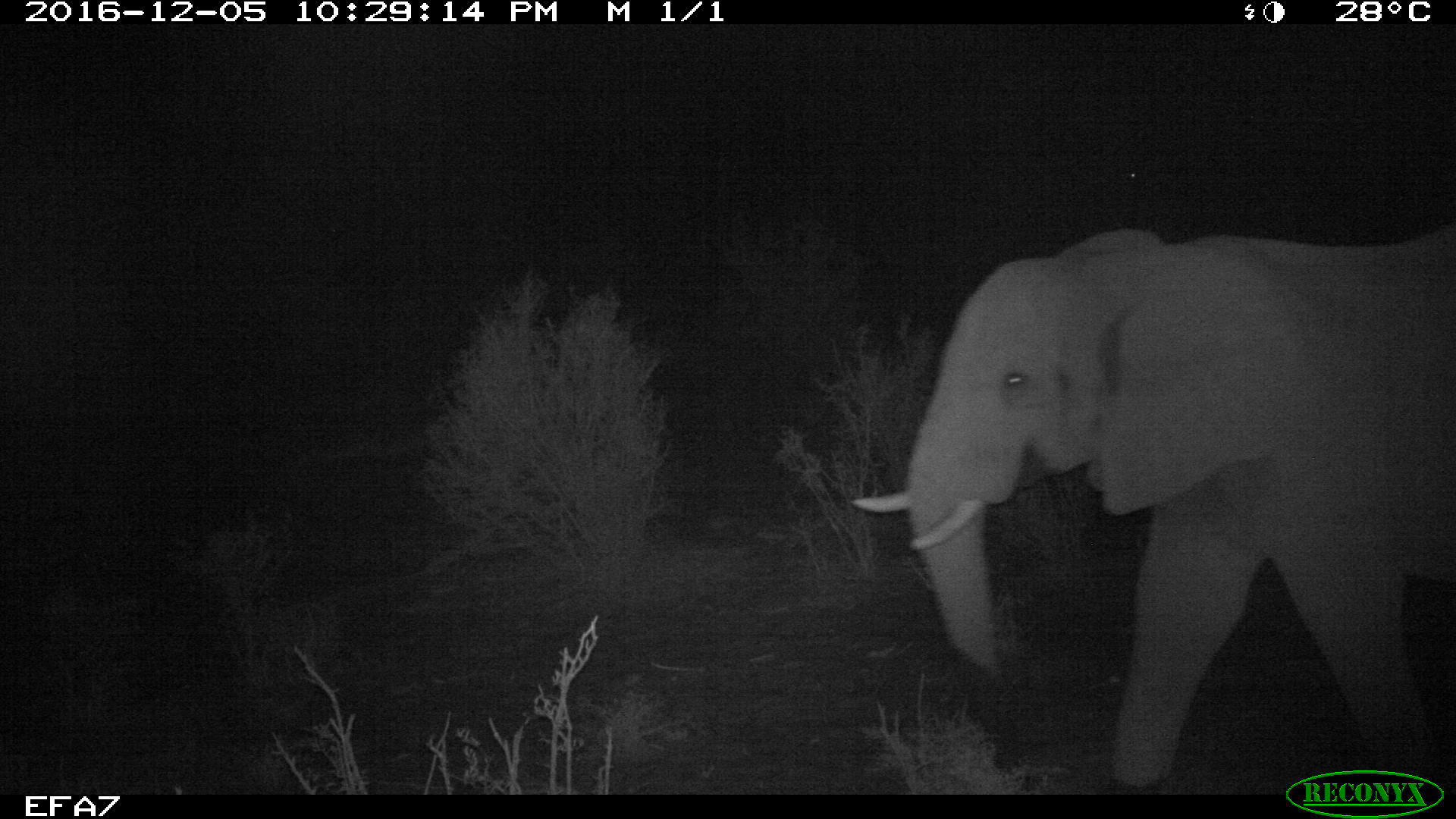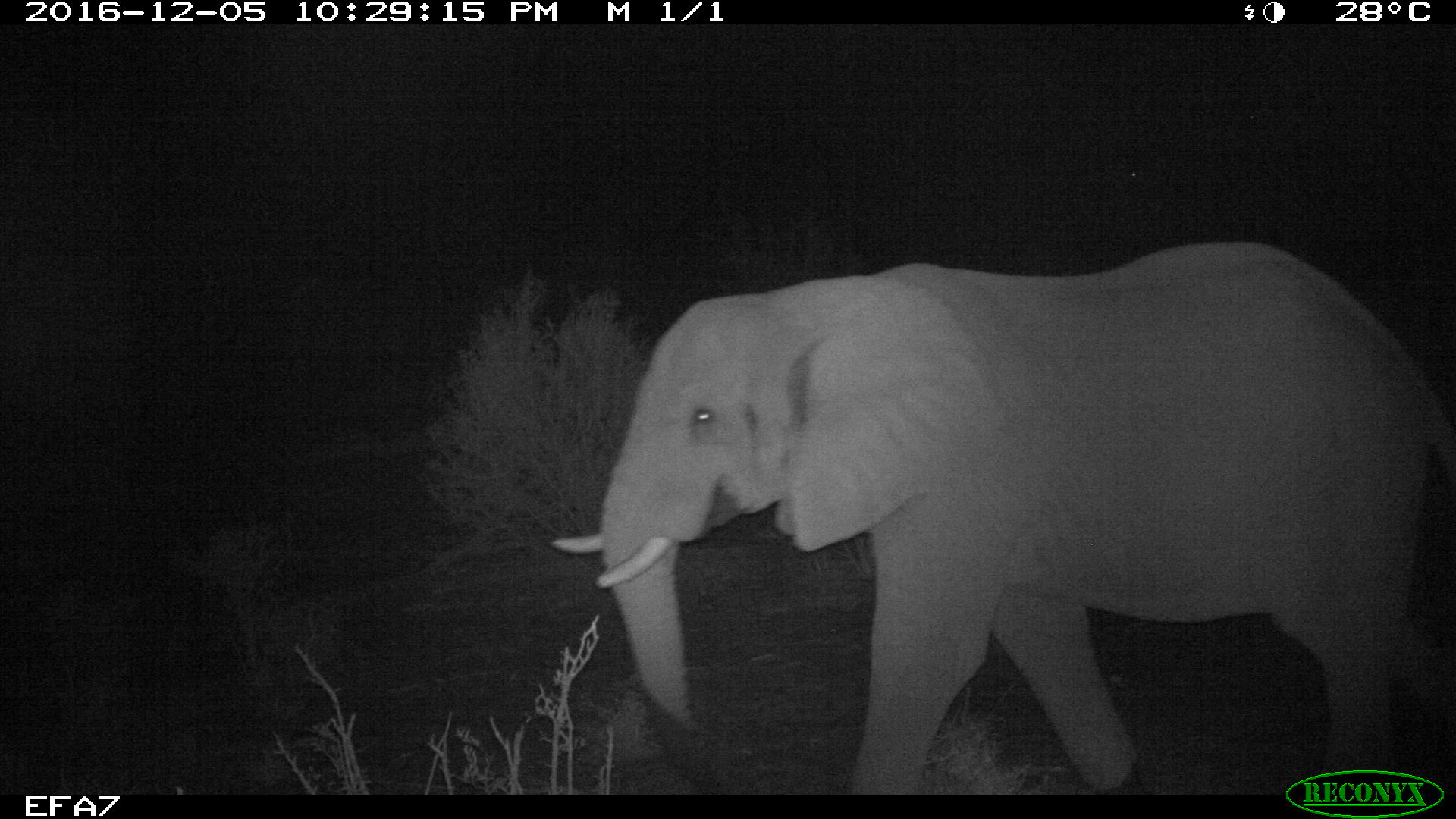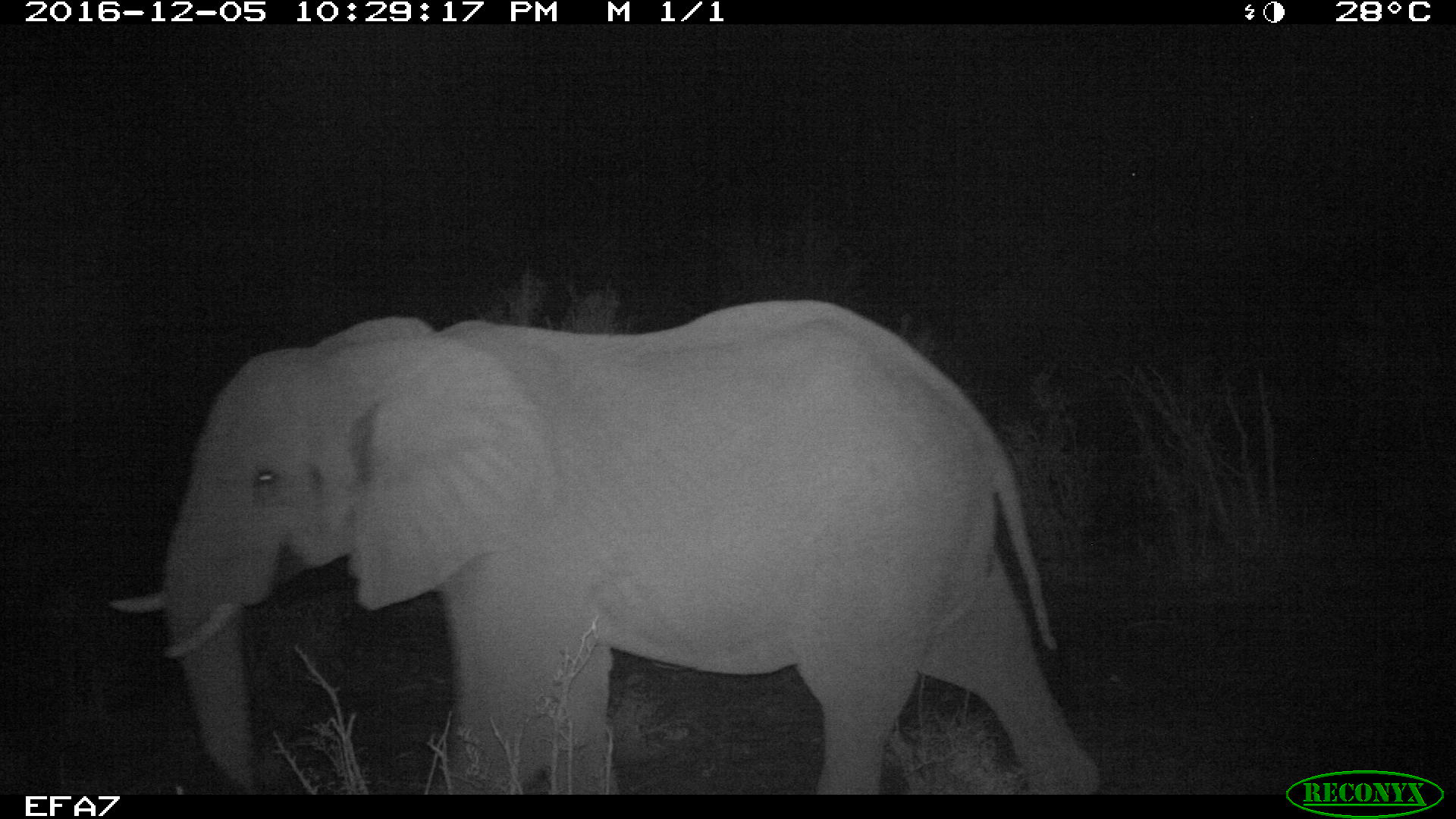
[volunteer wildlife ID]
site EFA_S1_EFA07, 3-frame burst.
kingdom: Animalia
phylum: Chordata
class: Mammalia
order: Proboscidea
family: Elephantidae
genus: Loxodonta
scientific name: Loxodonta africana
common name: african bush elephant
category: elephant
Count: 1.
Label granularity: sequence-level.